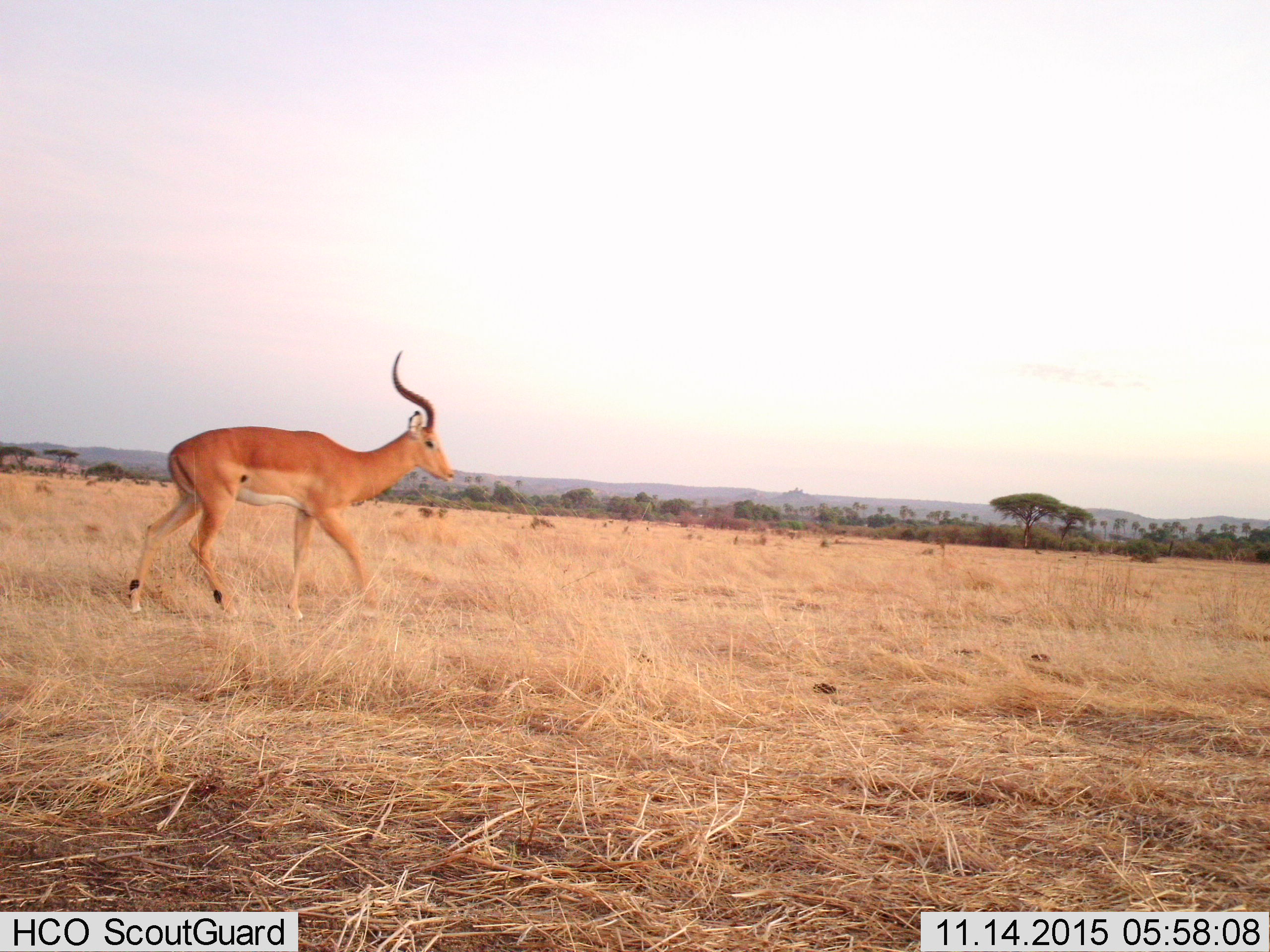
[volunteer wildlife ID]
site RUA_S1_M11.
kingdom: Animalia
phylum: Chordata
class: Mammalia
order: Artiodactyla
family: Bovidae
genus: Aepyceros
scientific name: Aepyceros melampus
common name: impala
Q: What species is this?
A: Impala (Aepyceros melampus).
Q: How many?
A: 1.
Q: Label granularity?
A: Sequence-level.